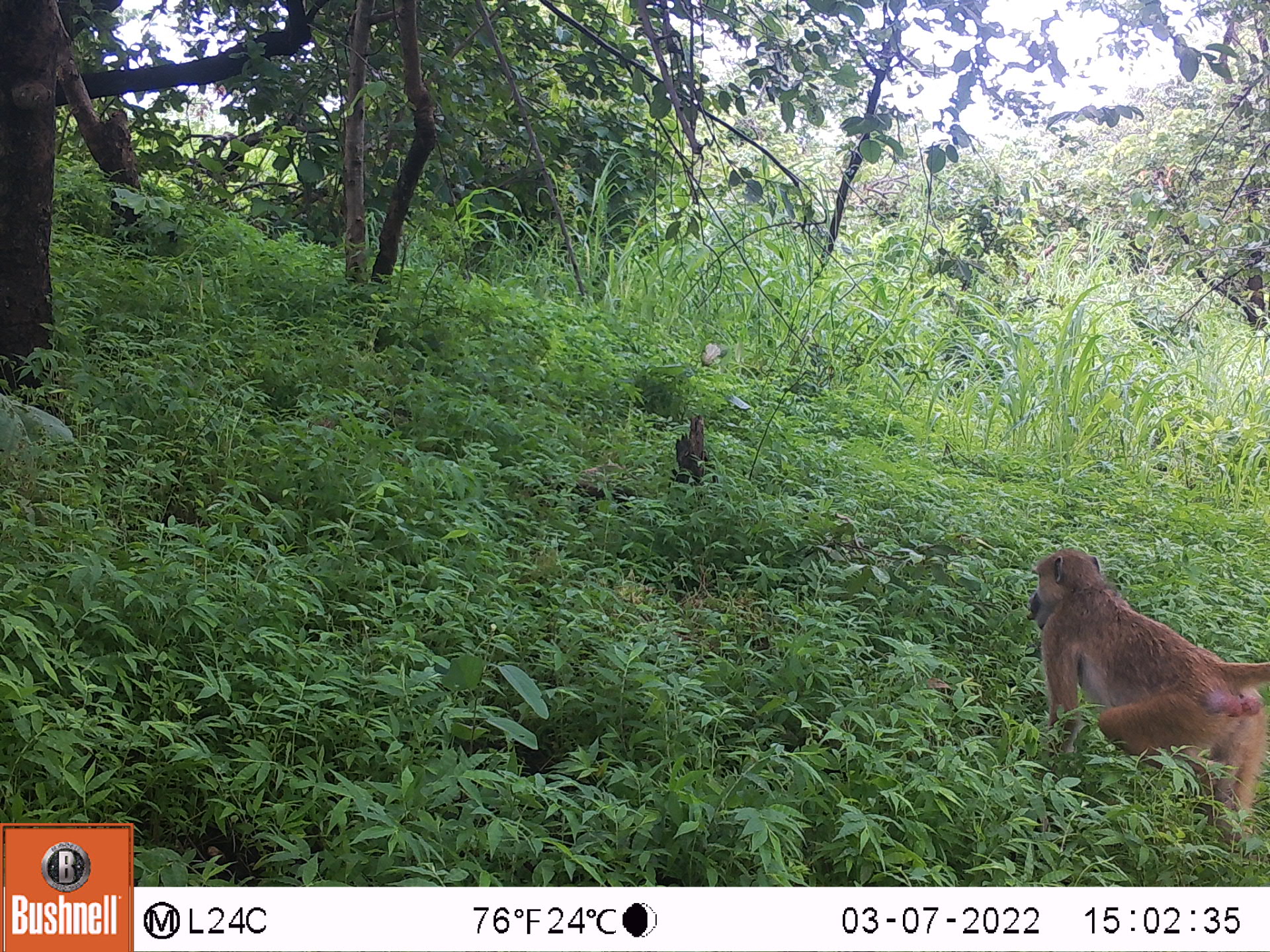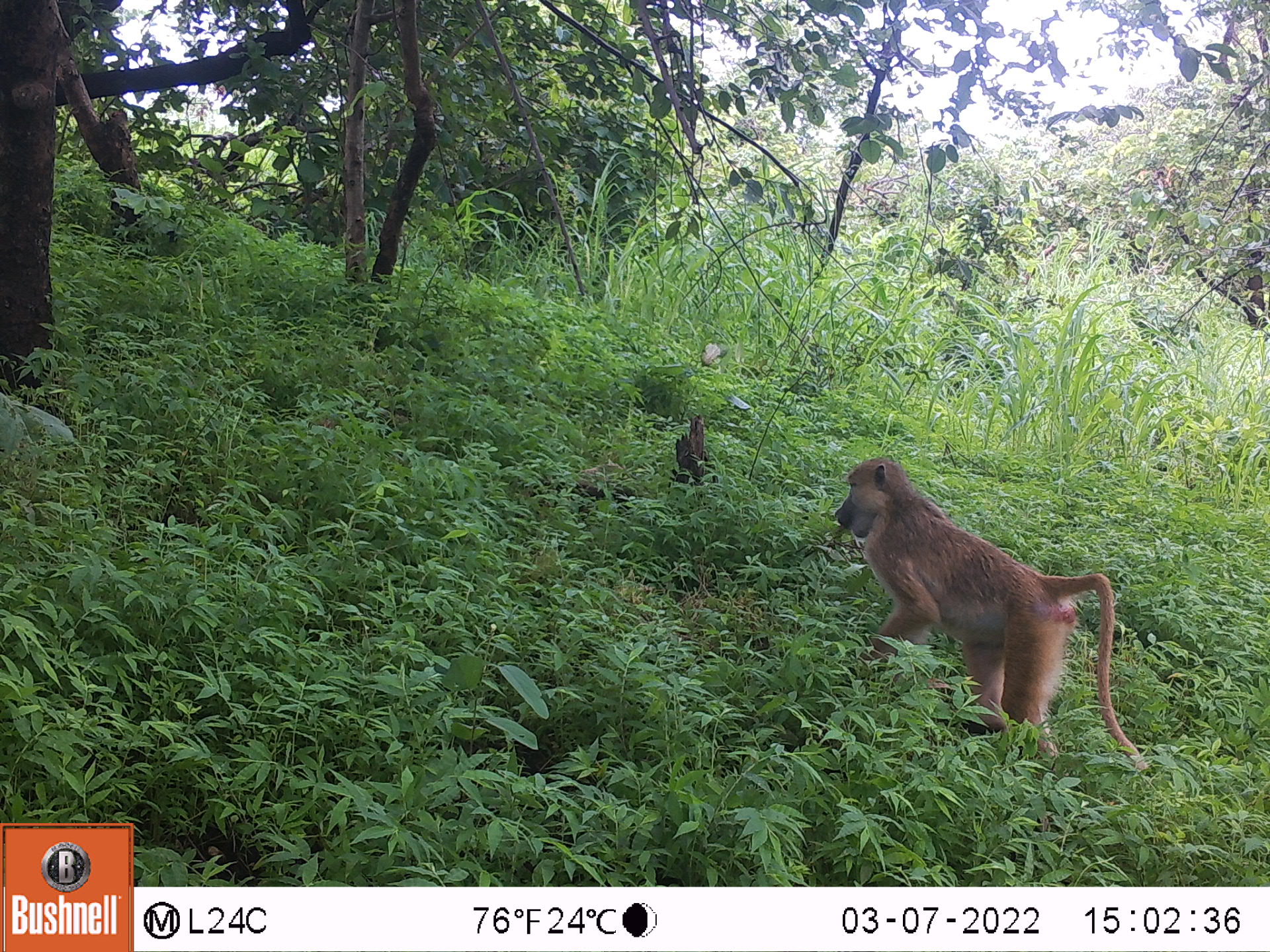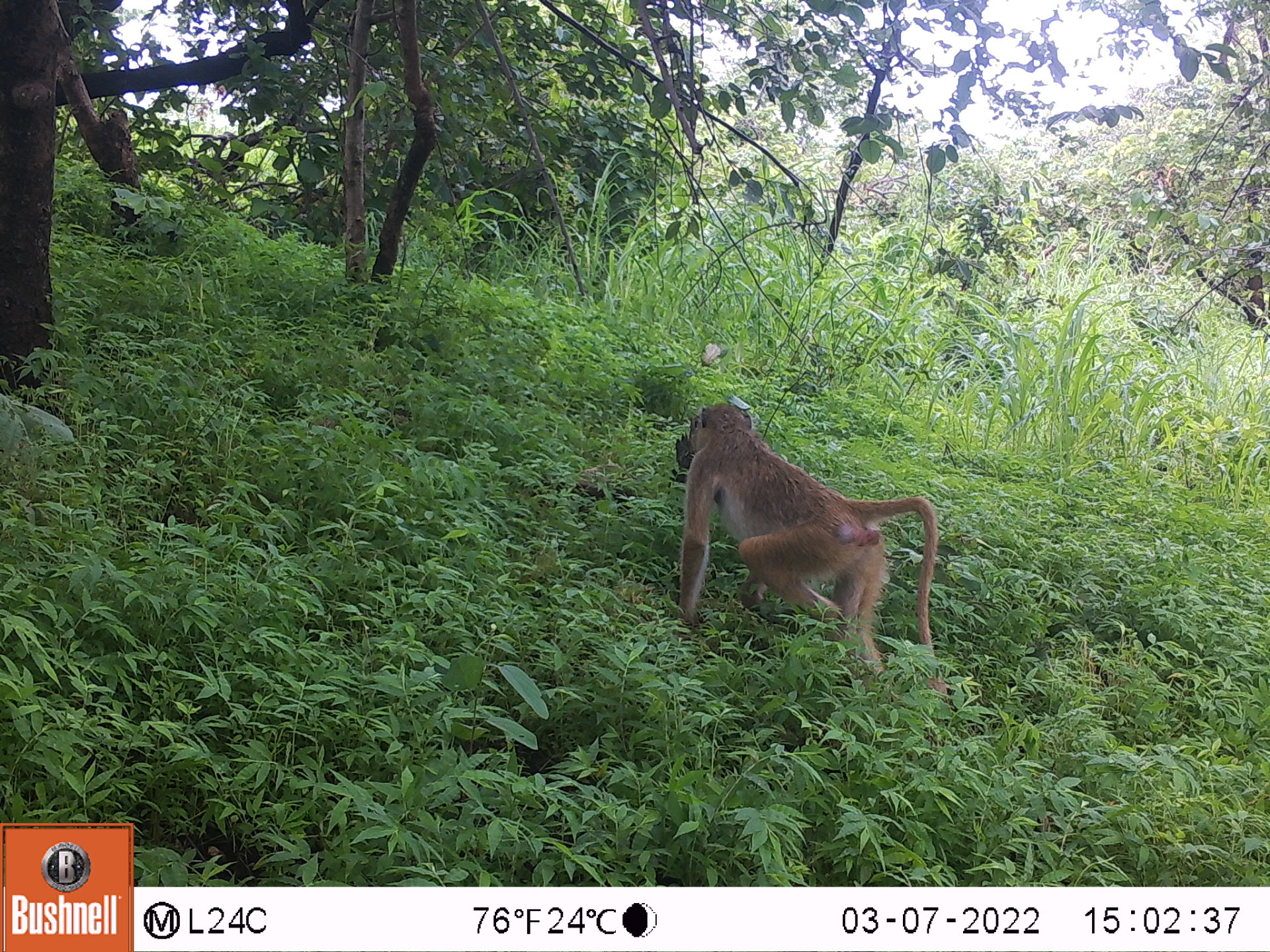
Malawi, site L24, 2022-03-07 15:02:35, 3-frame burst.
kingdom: Animalia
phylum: Chordata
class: Mammalia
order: Primates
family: Cercopithecidae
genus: Papio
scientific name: Papio cynocephalus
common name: yellow baboon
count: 1